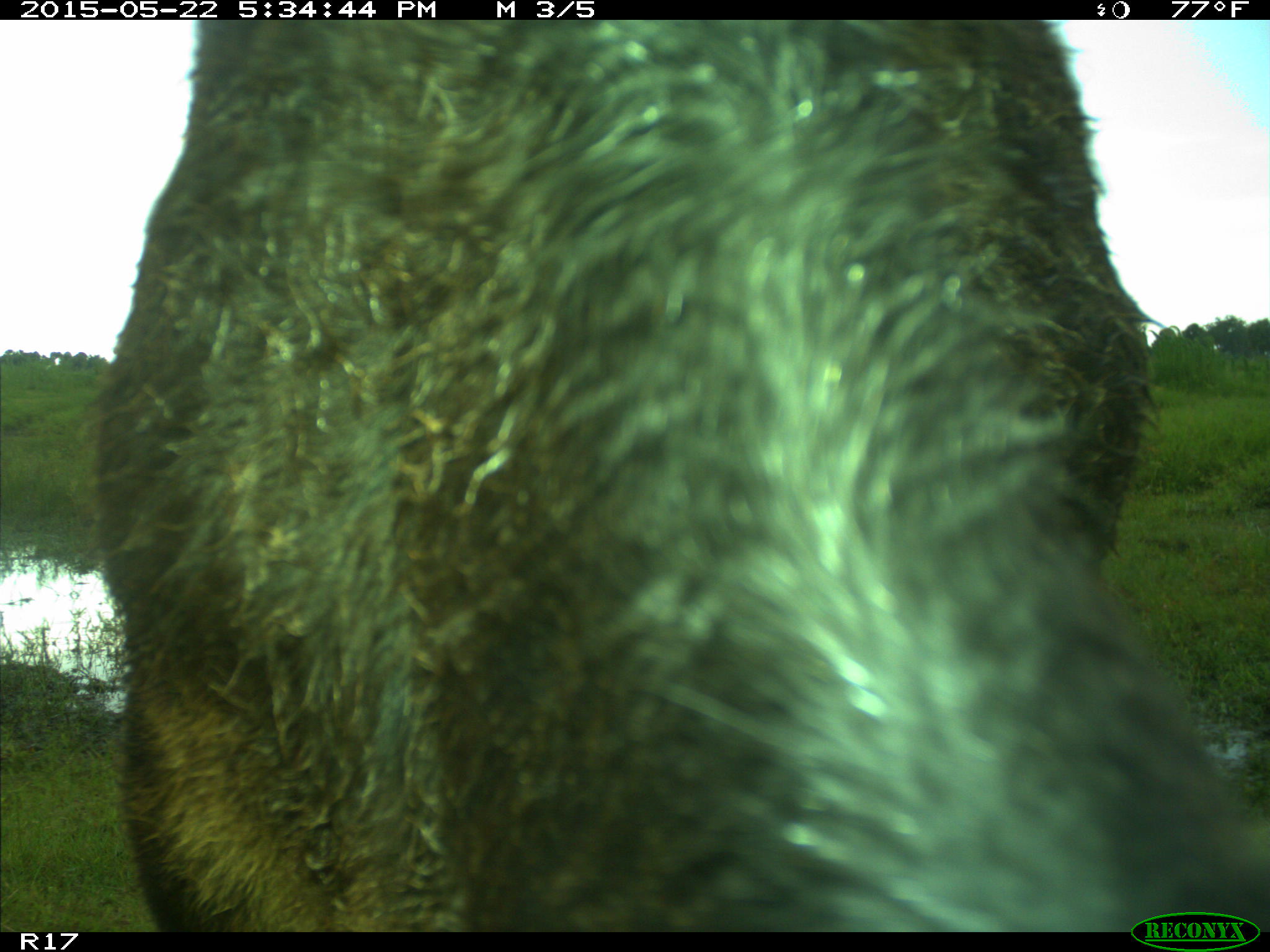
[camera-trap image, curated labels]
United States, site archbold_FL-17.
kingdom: Animalia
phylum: Chordata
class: Mammalia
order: Artiodactyla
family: Bovidae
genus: Bos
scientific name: Bos taurus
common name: domestic cow